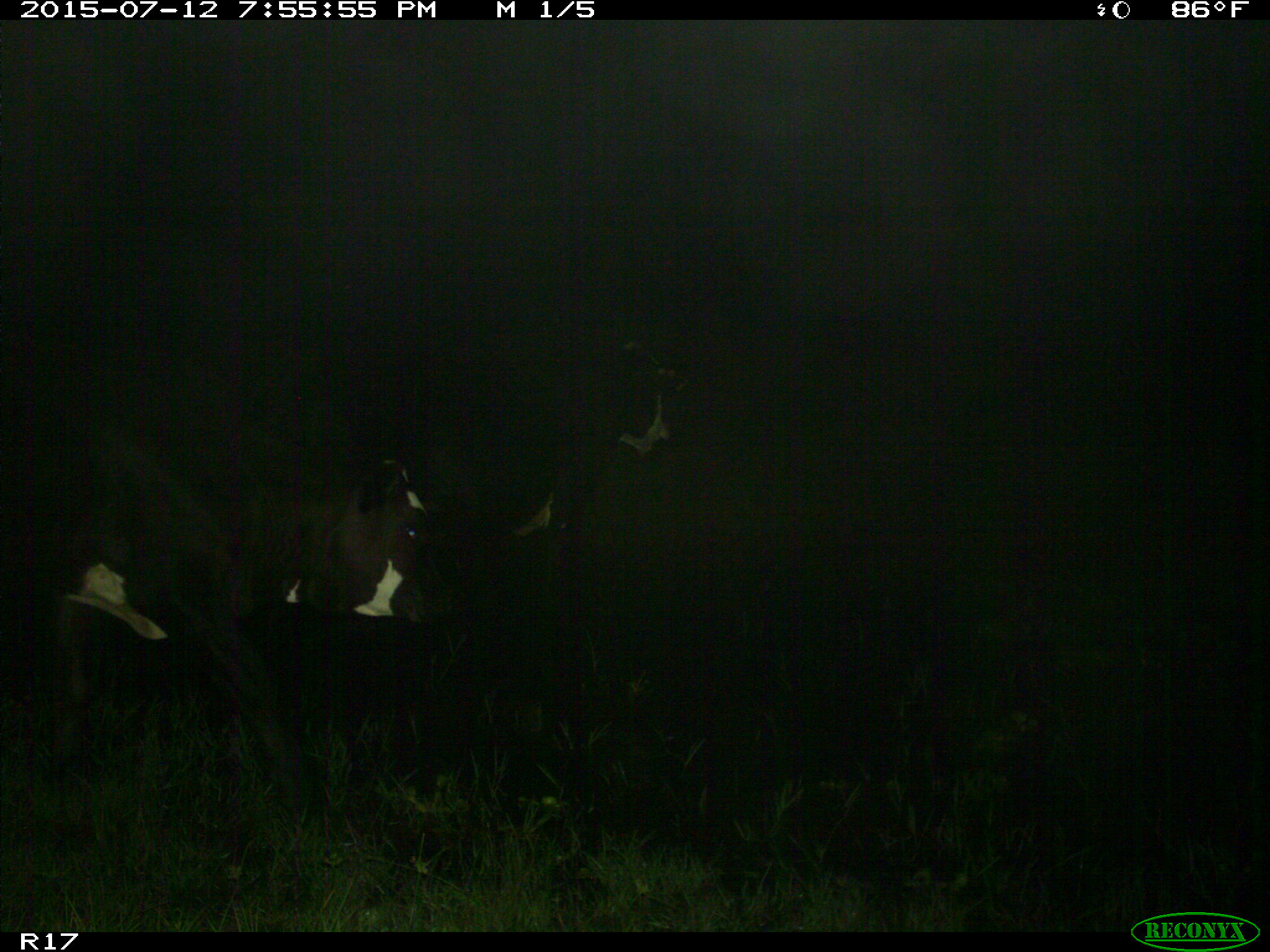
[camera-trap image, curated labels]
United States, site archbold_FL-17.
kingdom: Animalia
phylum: Chordata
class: Mammalia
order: Artiodactyla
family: Bovidae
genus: Bos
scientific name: Bos taurus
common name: domestic cow